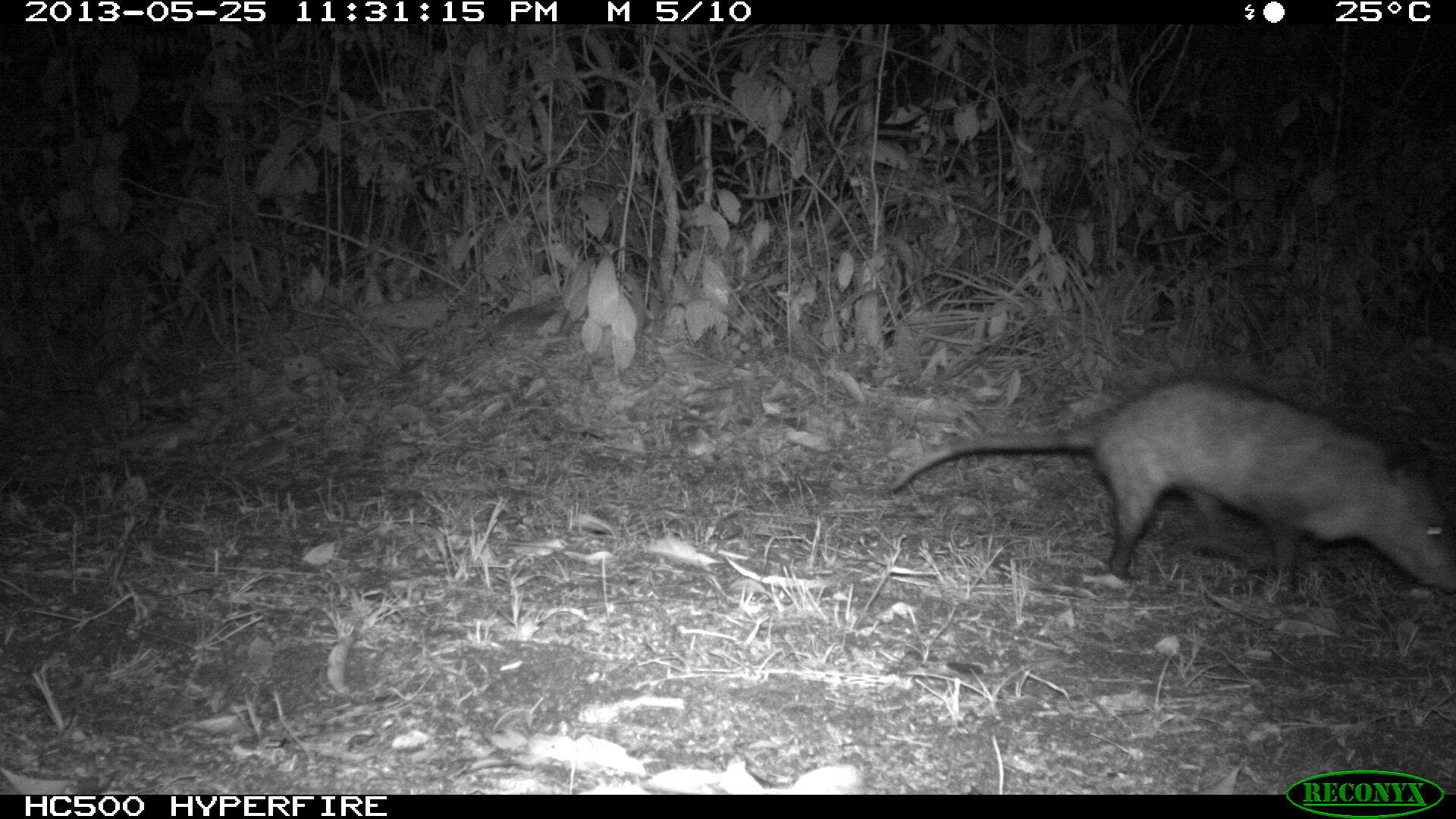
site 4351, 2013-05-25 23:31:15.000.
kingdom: Animalia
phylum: Chordata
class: Mammalia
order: Didelphimorphia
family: Didelphidae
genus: Didelphis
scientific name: Didelphis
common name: american opossums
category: didelphis sp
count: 1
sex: male